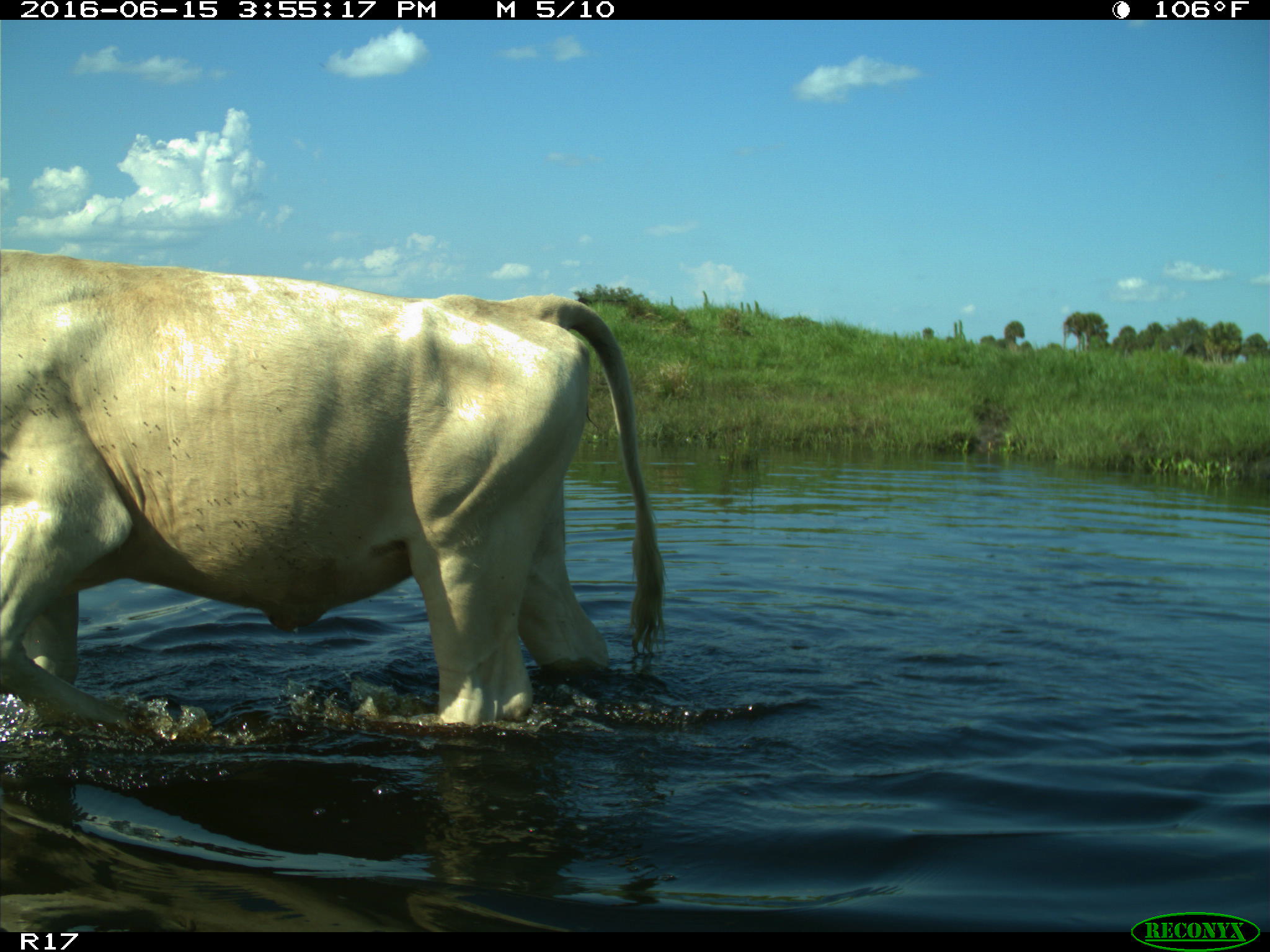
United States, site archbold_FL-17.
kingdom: Animalia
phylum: Chordata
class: Mammalia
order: Artiodactyla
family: Bovidae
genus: Bos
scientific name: Bos taurus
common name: domestic cow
Bos taurus (domestic cow).